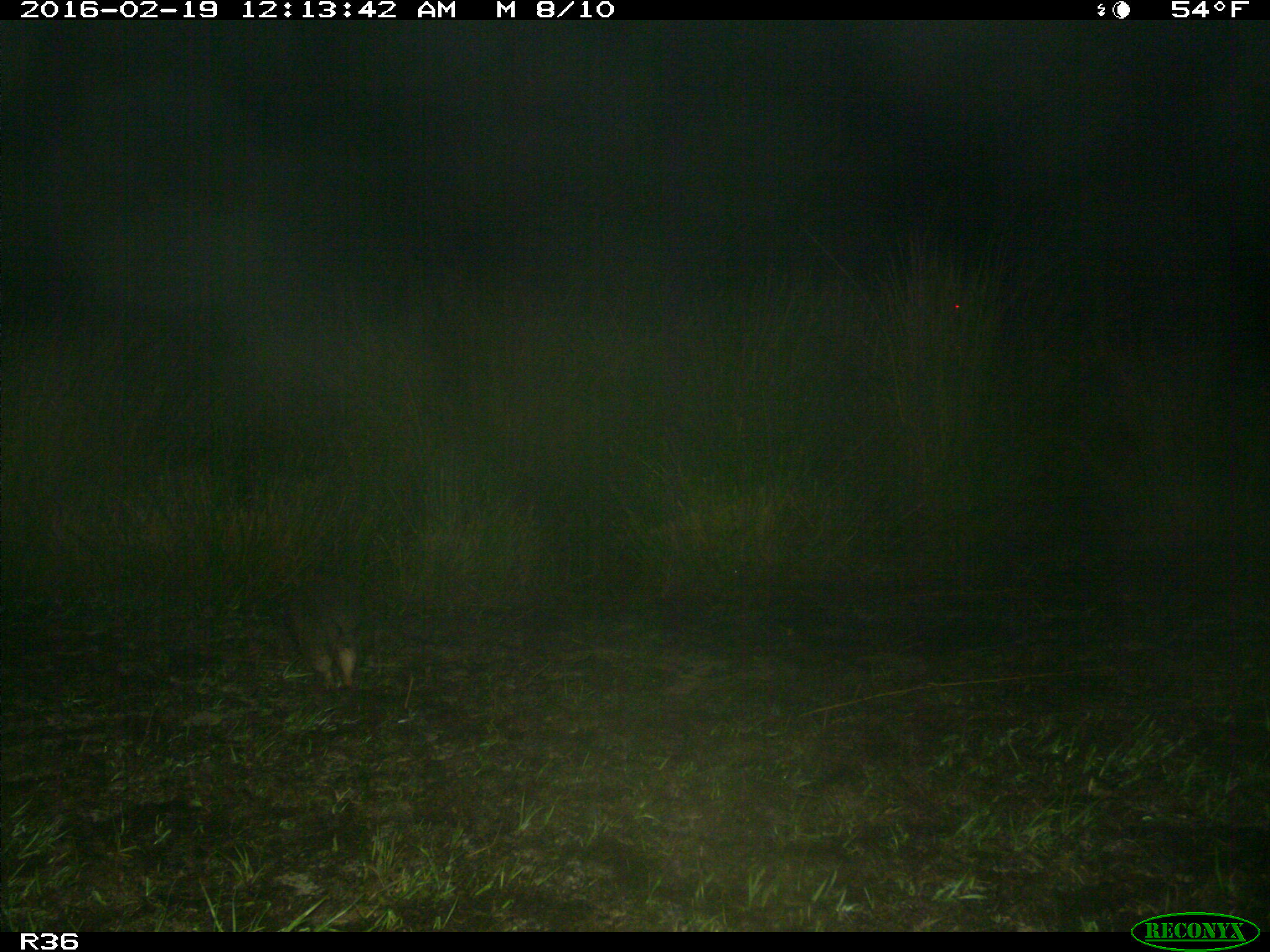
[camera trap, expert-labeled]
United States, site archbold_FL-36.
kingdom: Animalia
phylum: Chordata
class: Mammalia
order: Cingulata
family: Dasypodidae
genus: Dasypus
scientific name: Dasypus novemcinctus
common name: nine-banded armadillo